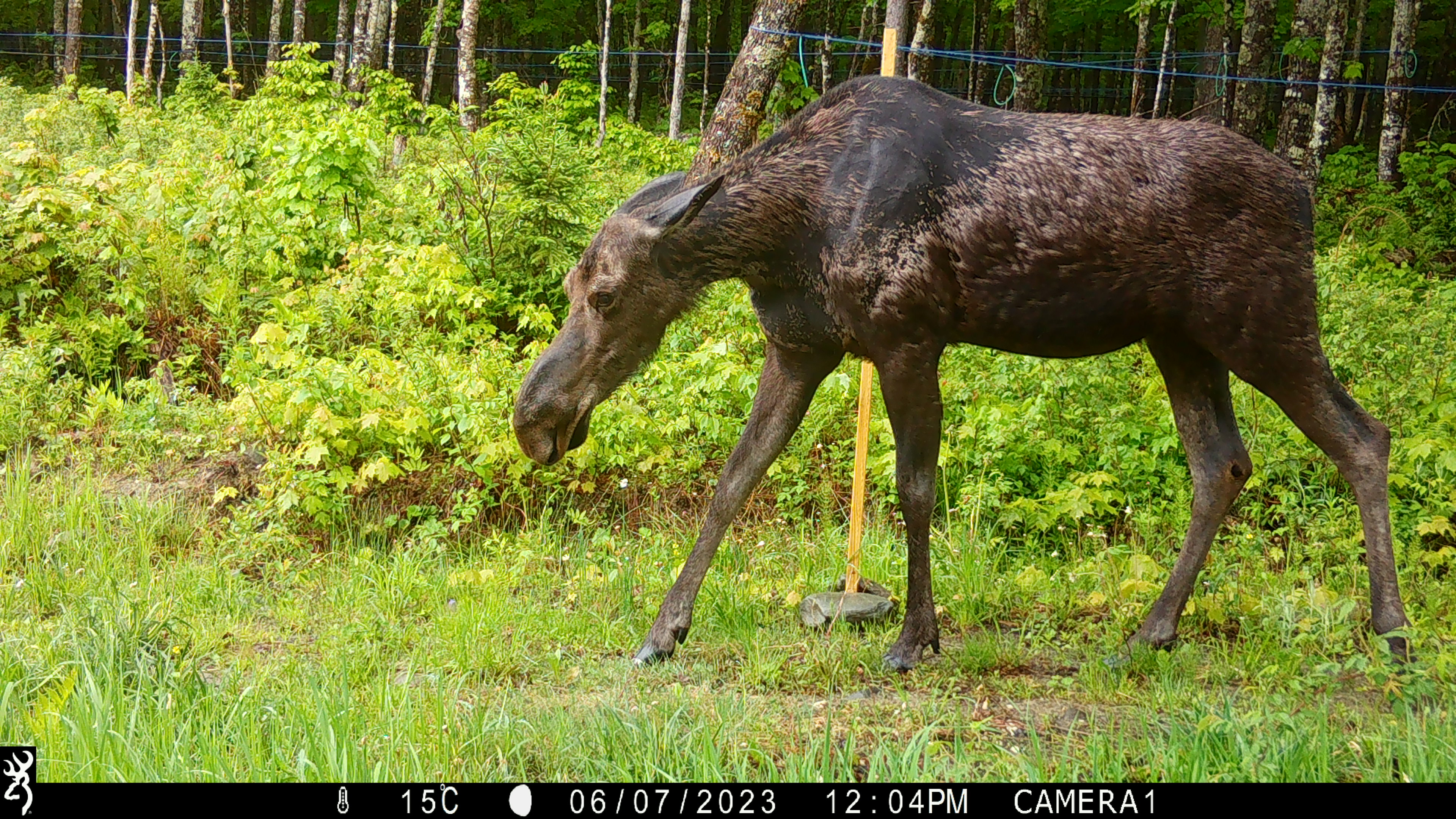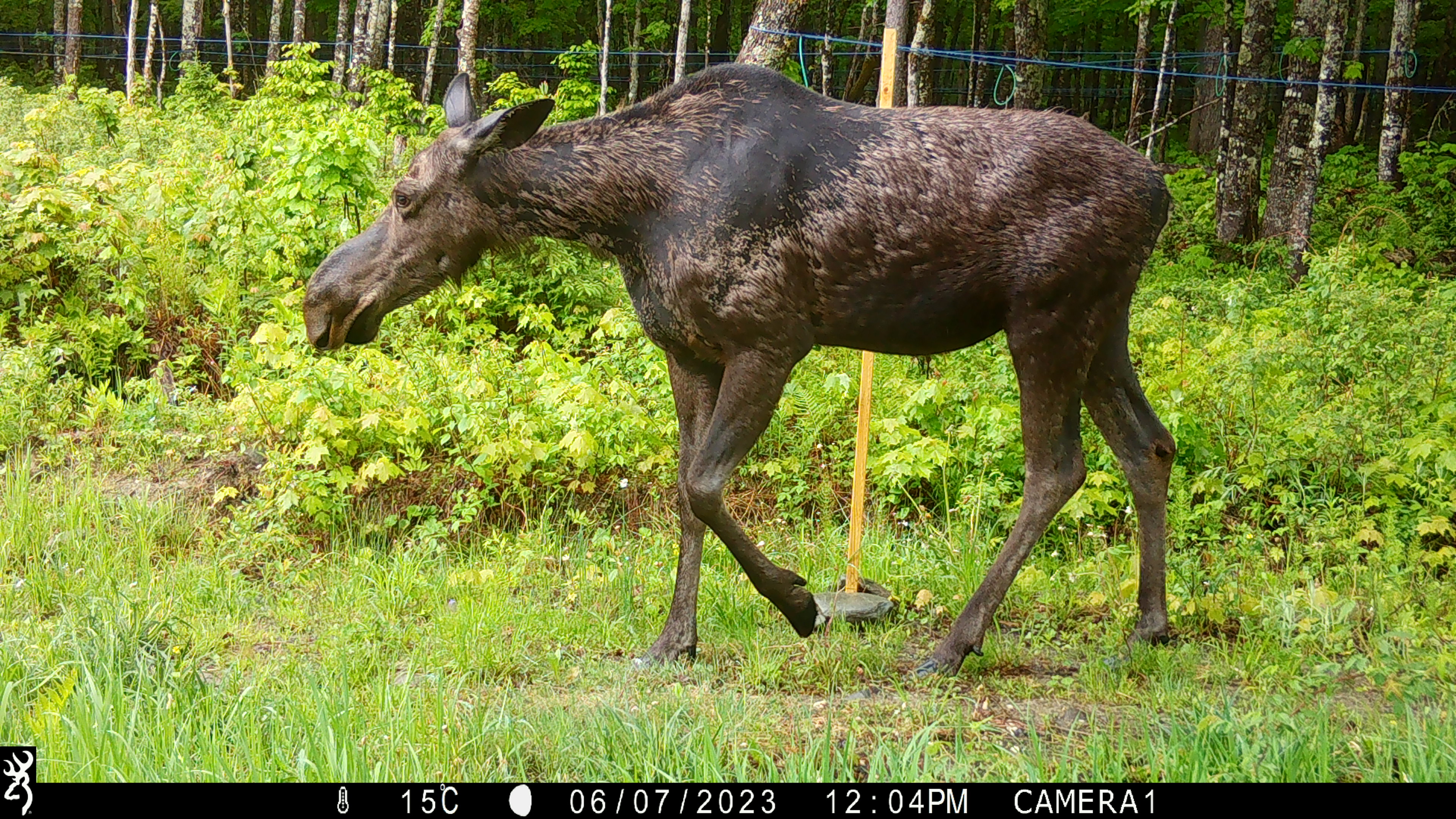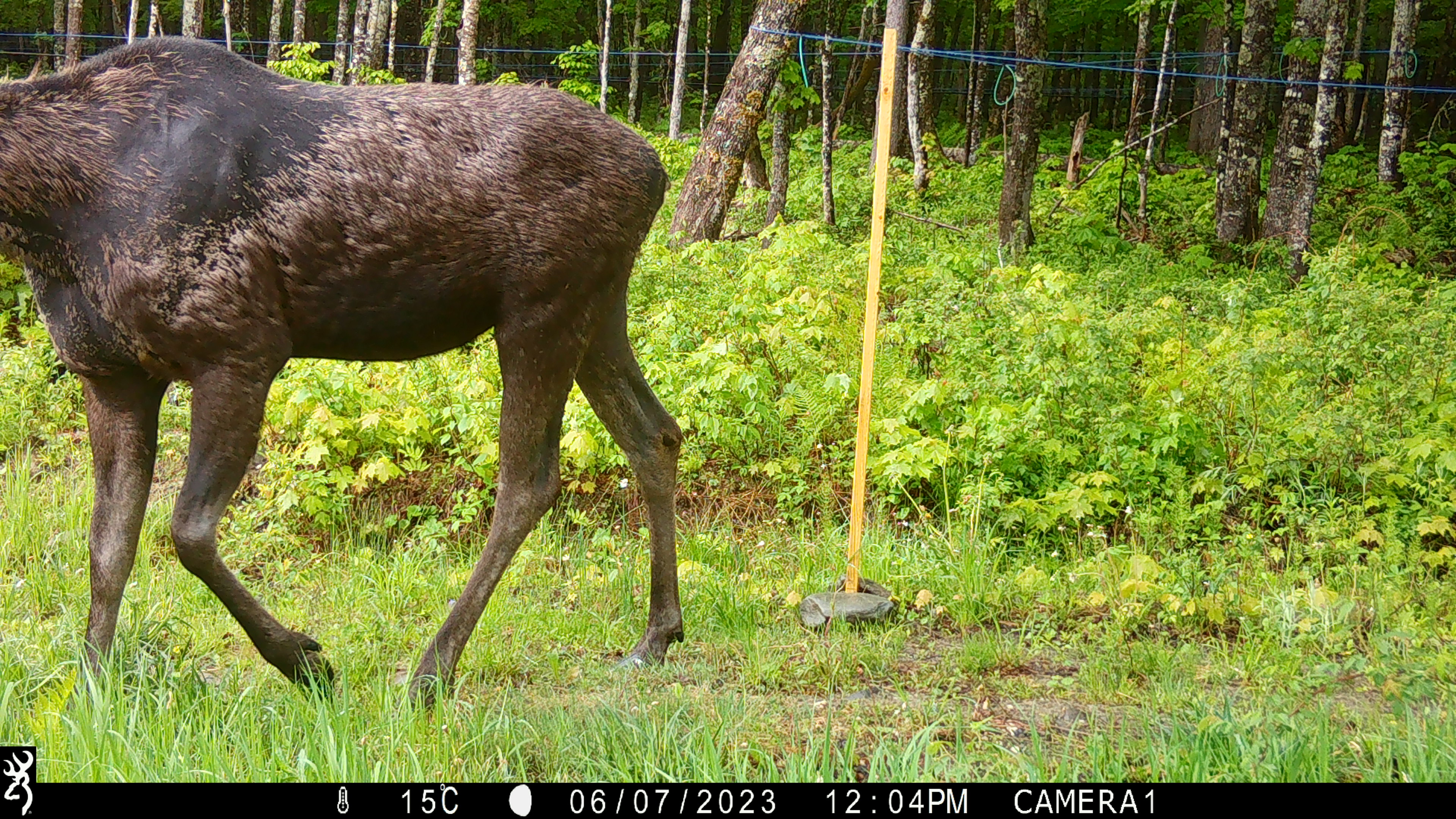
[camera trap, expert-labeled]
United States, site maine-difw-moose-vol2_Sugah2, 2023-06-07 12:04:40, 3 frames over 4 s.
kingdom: Animalia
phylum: Chordata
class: Mammalia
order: Artiodactyla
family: Cervidae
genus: Alces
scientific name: Alces alces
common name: moose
Moose (Alces alces).